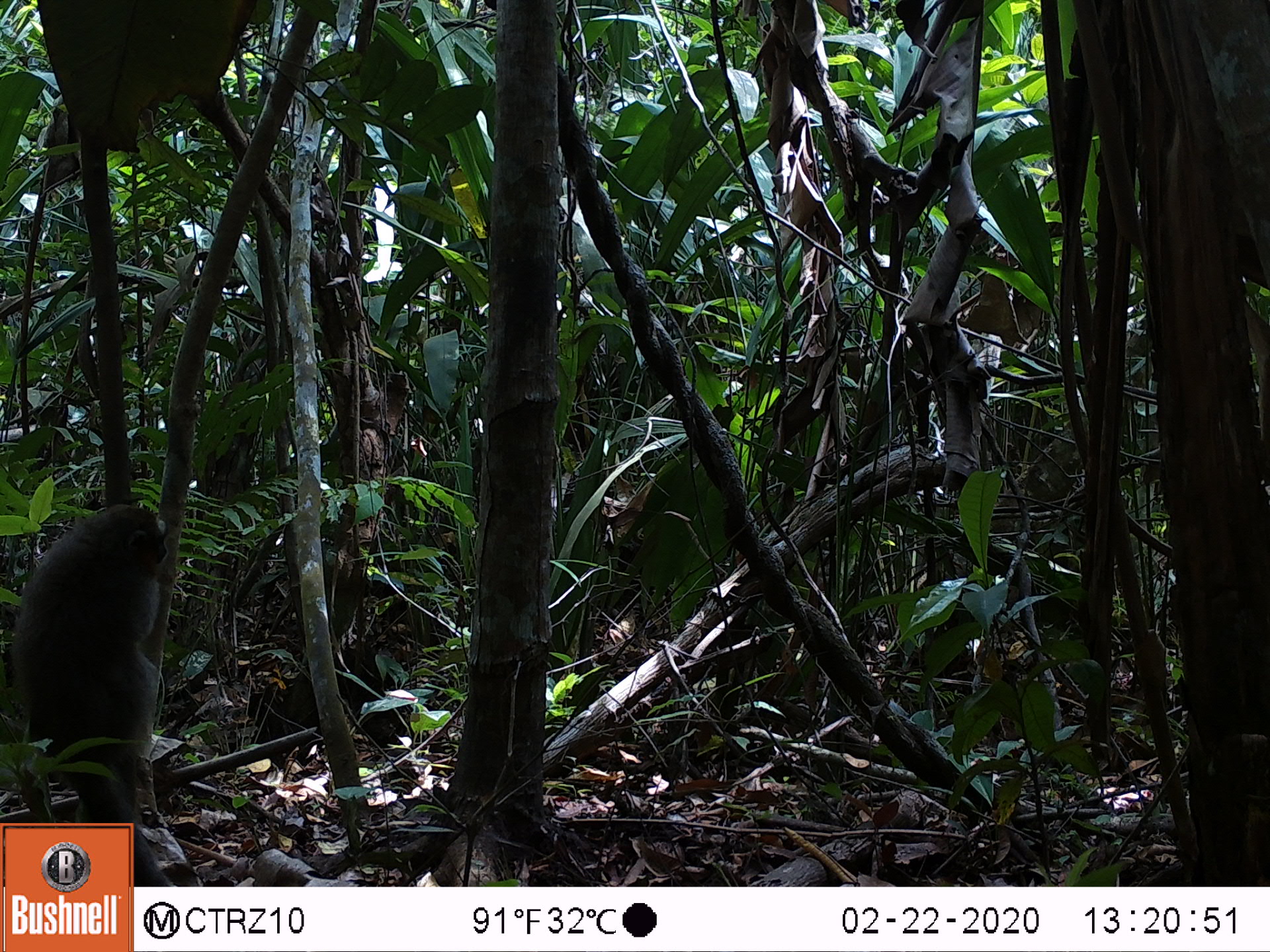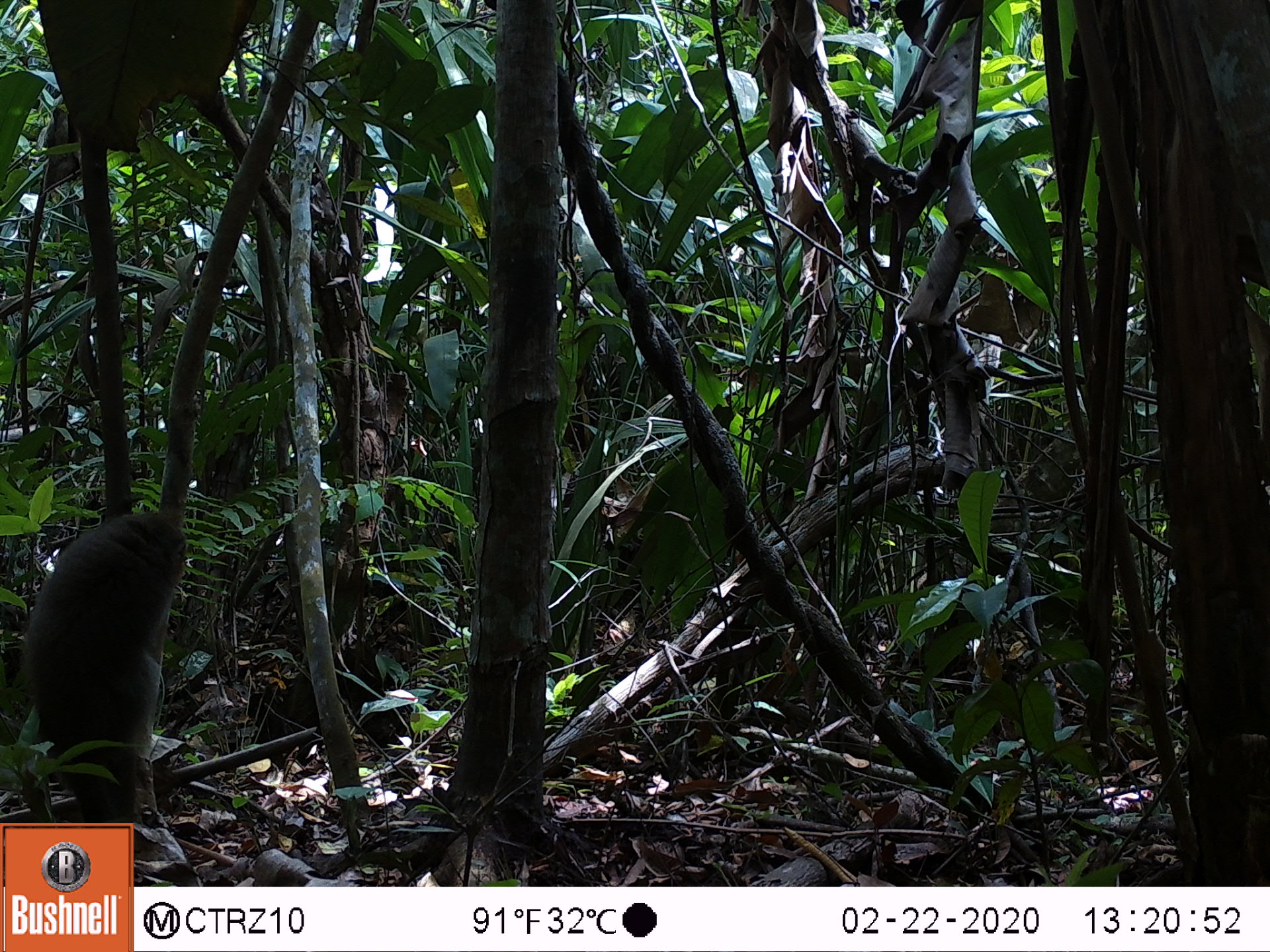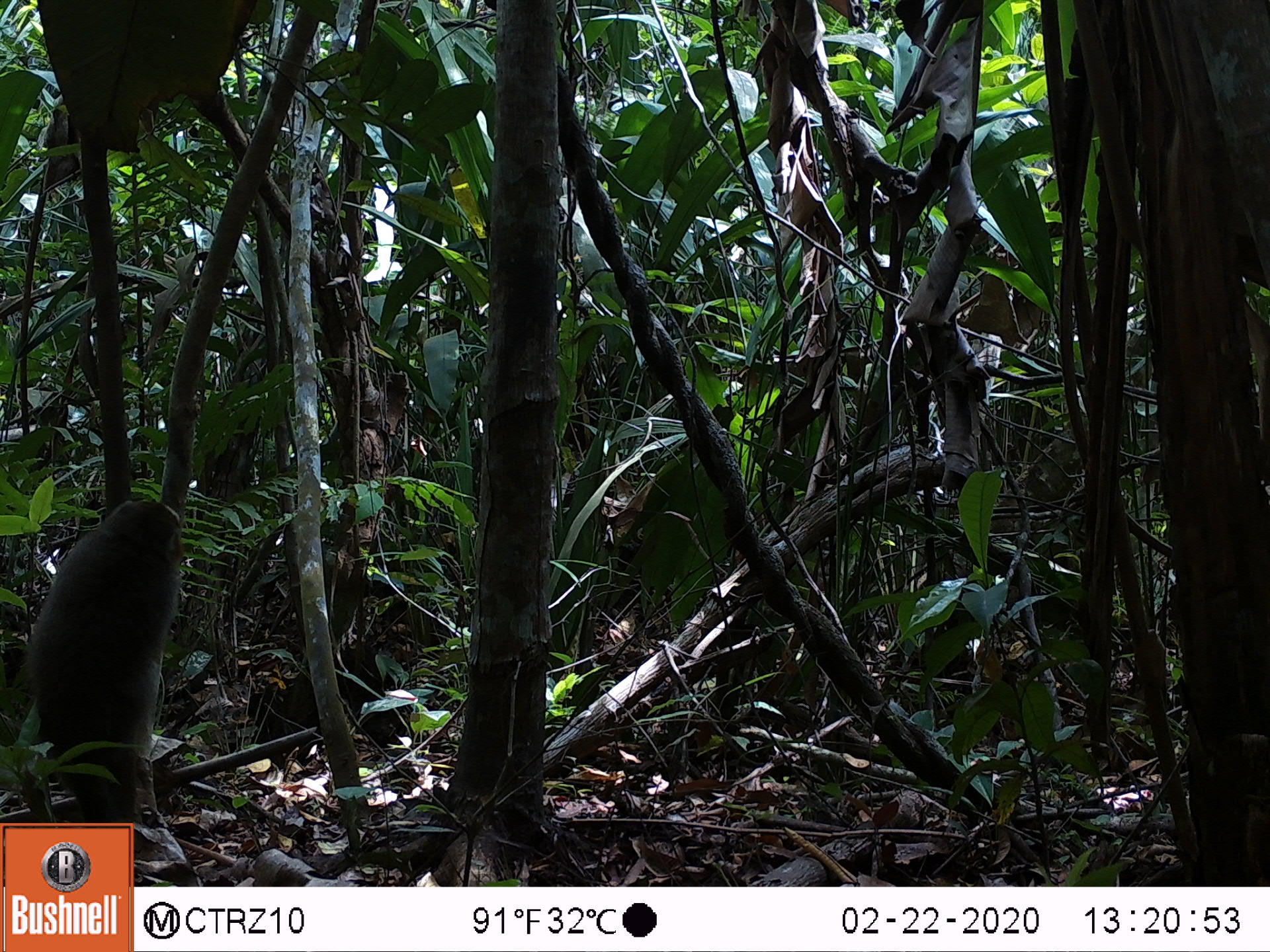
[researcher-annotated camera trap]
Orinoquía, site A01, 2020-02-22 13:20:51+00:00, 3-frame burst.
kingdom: Animalia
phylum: Chordata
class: Mammalia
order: Primates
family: Pitheciidae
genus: Plecturocebus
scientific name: Plecturocebus ornatus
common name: ornate titi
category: ornate titi monkey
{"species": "ornate titi monkey (ornate titi) (Plecturocebus ornatus)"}